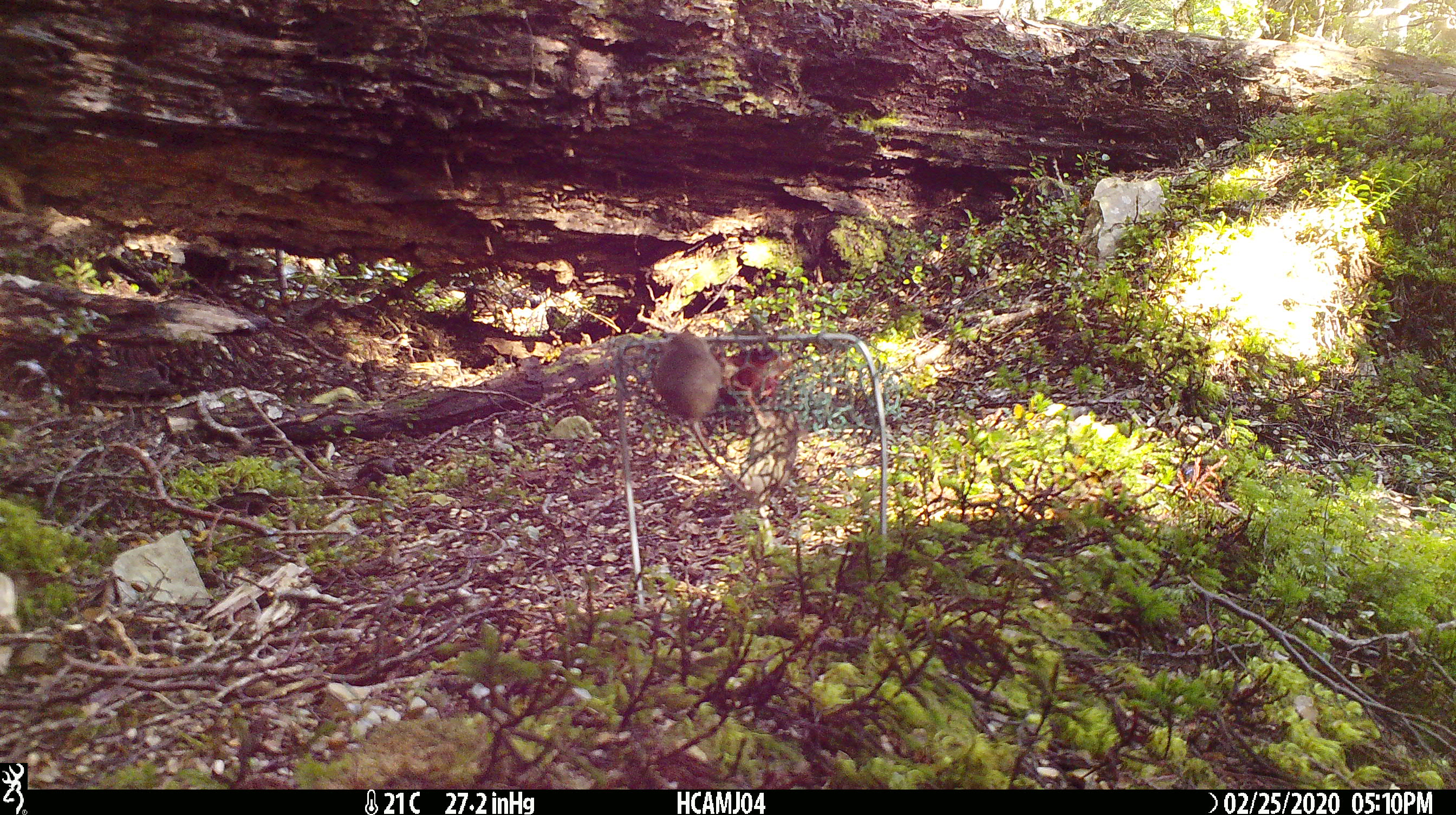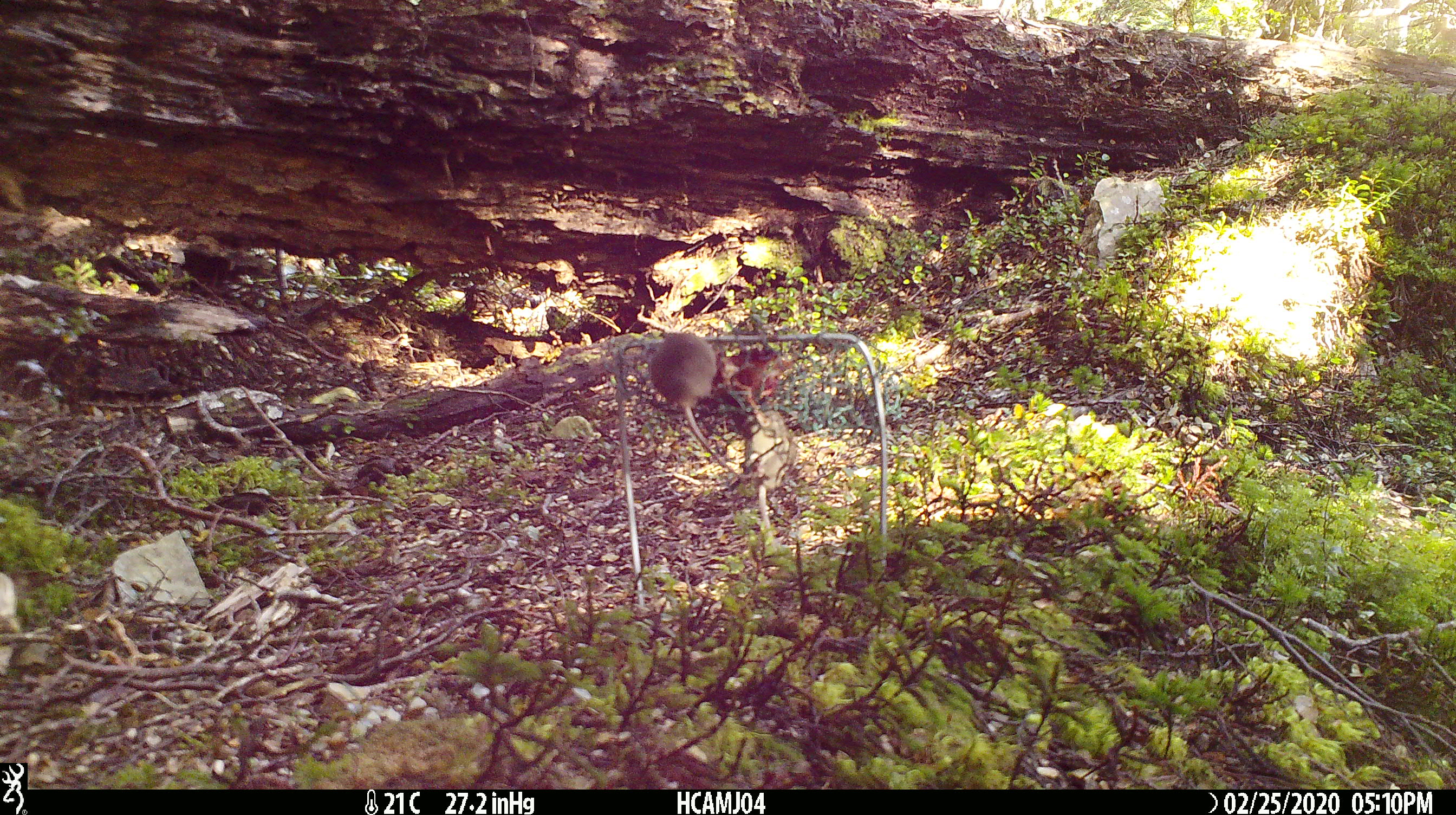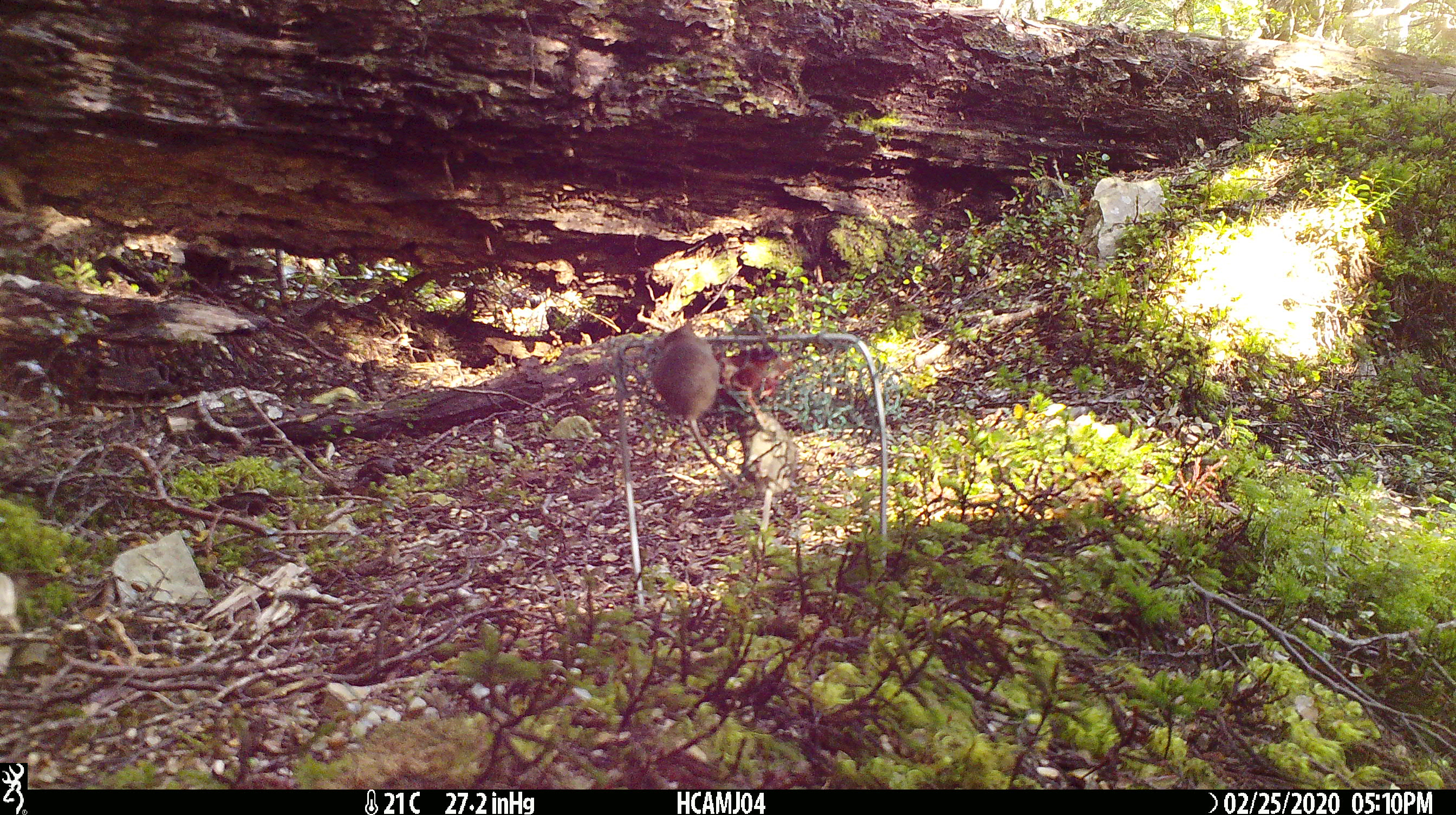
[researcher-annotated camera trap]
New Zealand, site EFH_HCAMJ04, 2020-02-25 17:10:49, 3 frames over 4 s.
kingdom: Animalia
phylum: Chordata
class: Mammalia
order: Rodentia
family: Muridae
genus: Mus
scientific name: Mus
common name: mouse